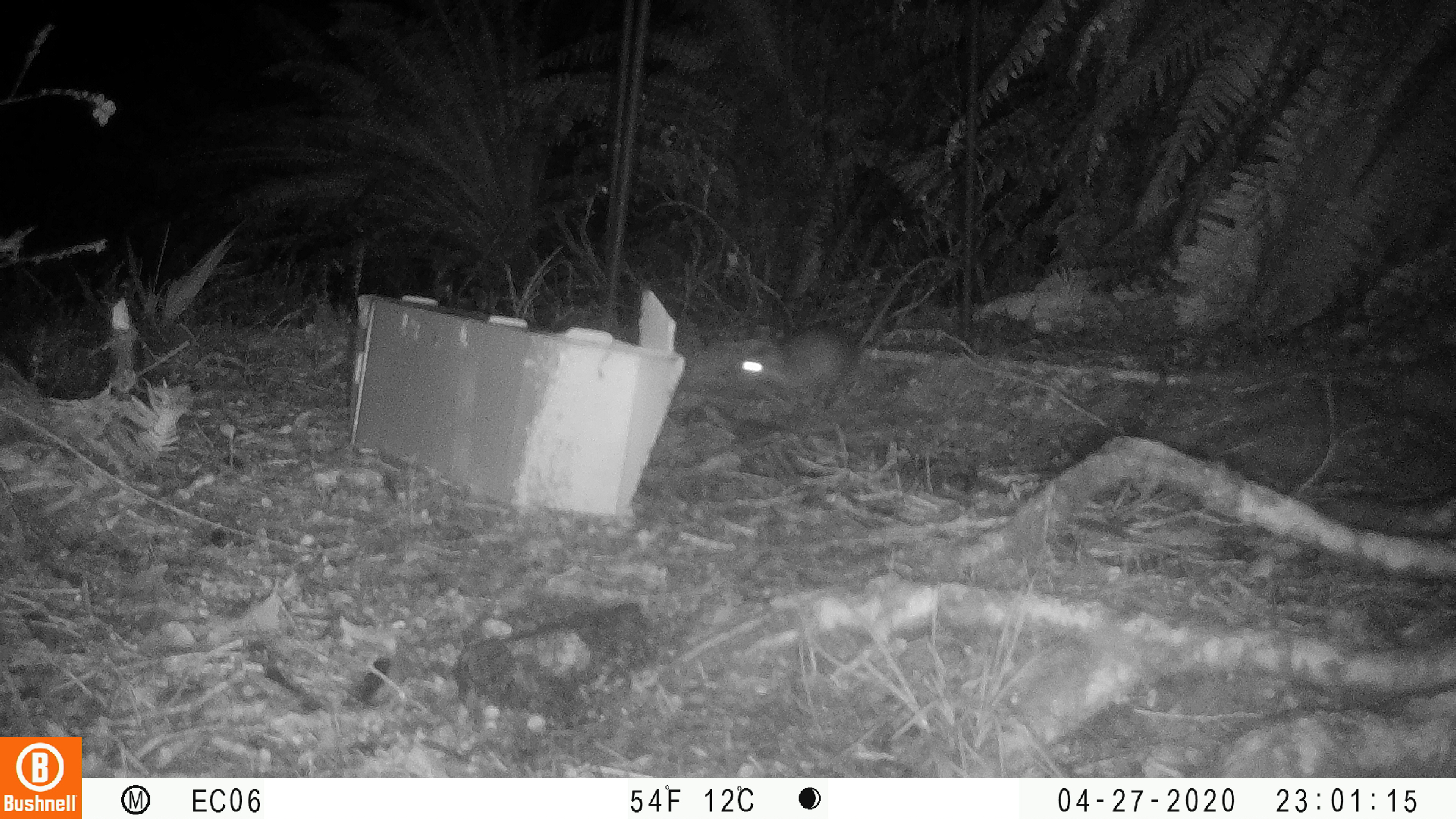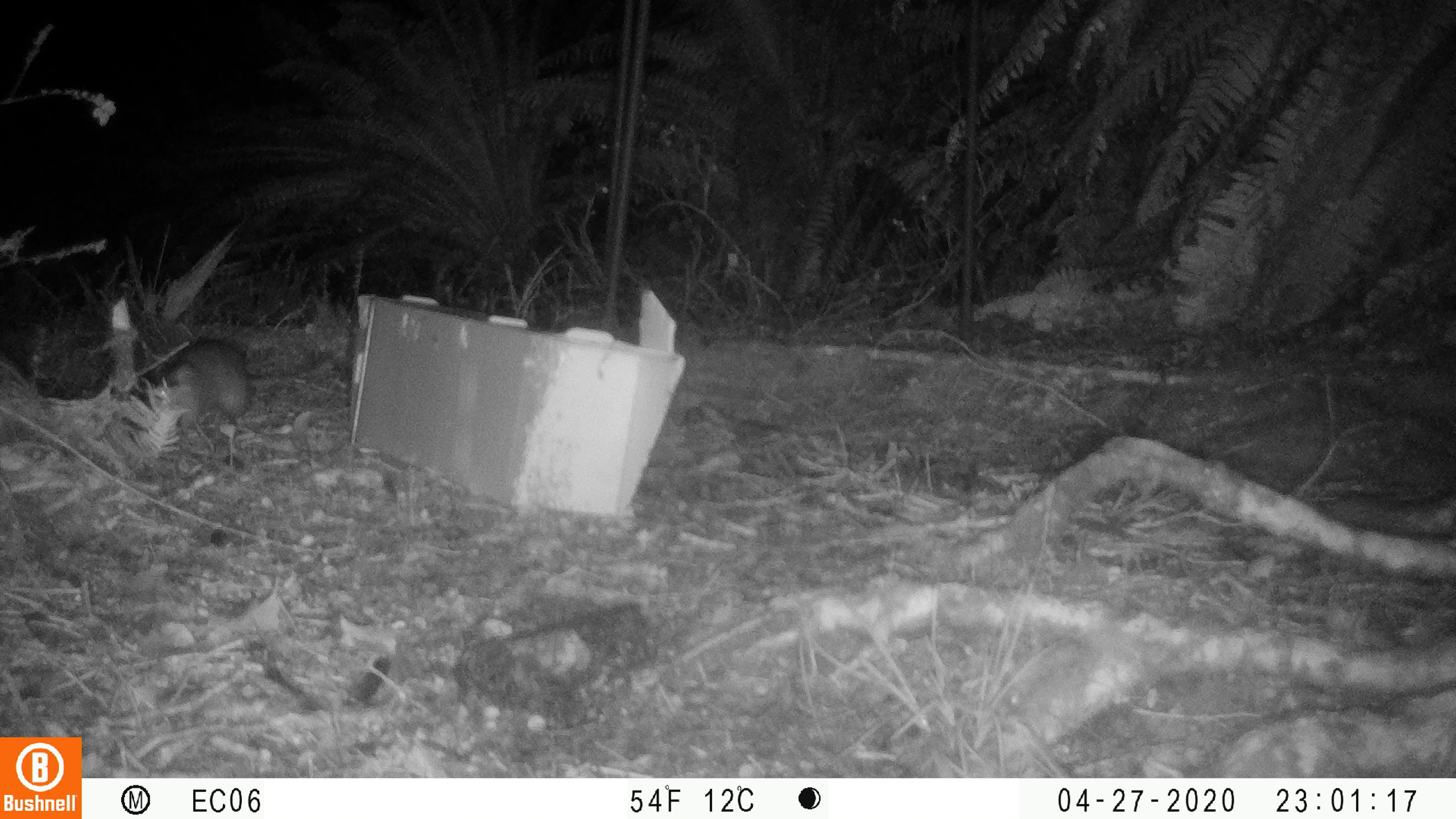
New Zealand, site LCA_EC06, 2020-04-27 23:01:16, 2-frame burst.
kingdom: Animalia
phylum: Chordata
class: Mammalia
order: Rodentia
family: Muridae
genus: Rattus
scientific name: Rattus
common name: rat